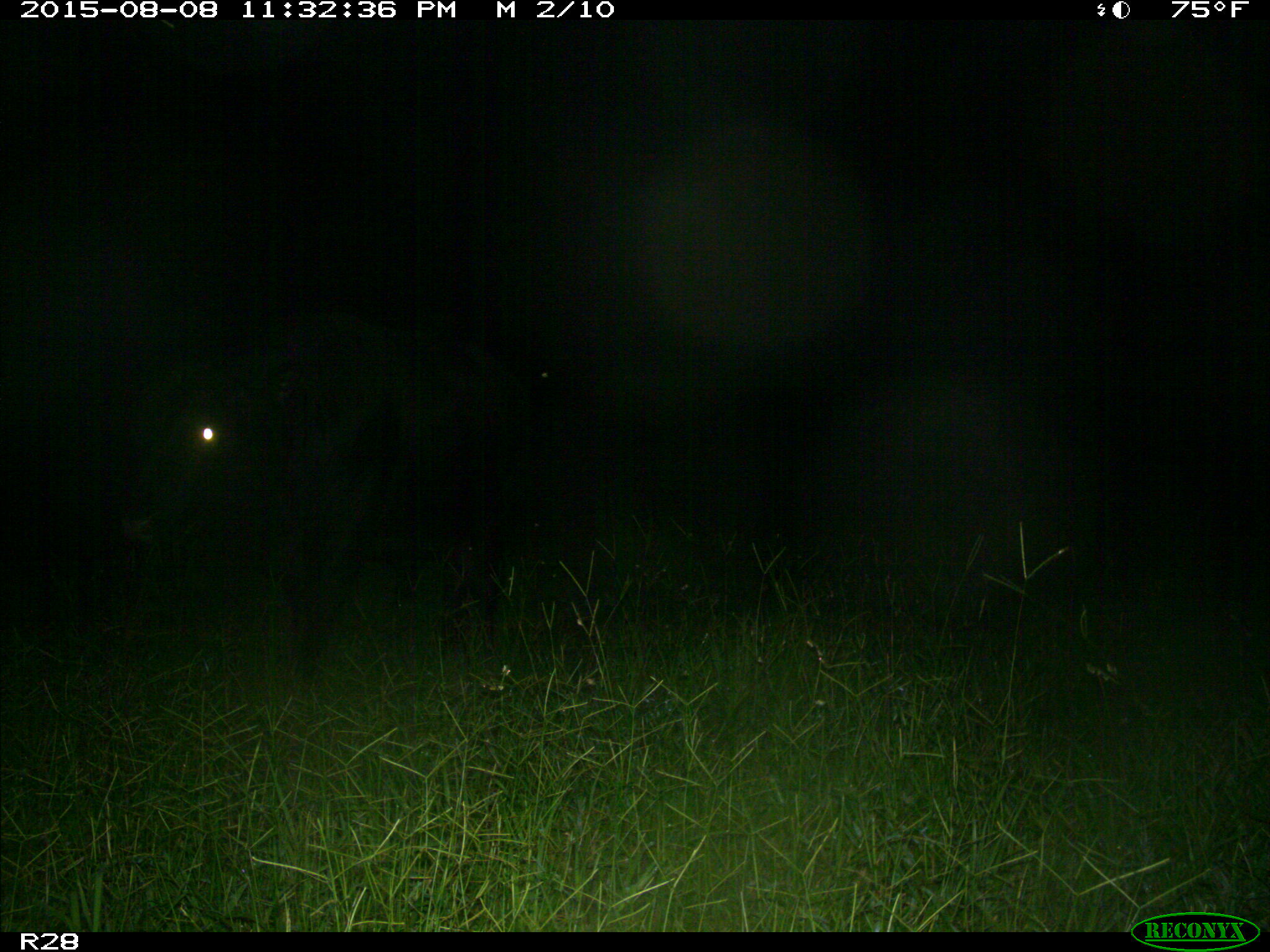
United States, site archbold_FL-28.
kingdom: Animalia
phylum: Chordata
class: Mammalia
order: Artiodactyla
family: Bovidae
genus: Bos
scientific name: Bos taurus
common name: domestic cow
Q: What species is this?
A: Bos taurus (domestic cow).